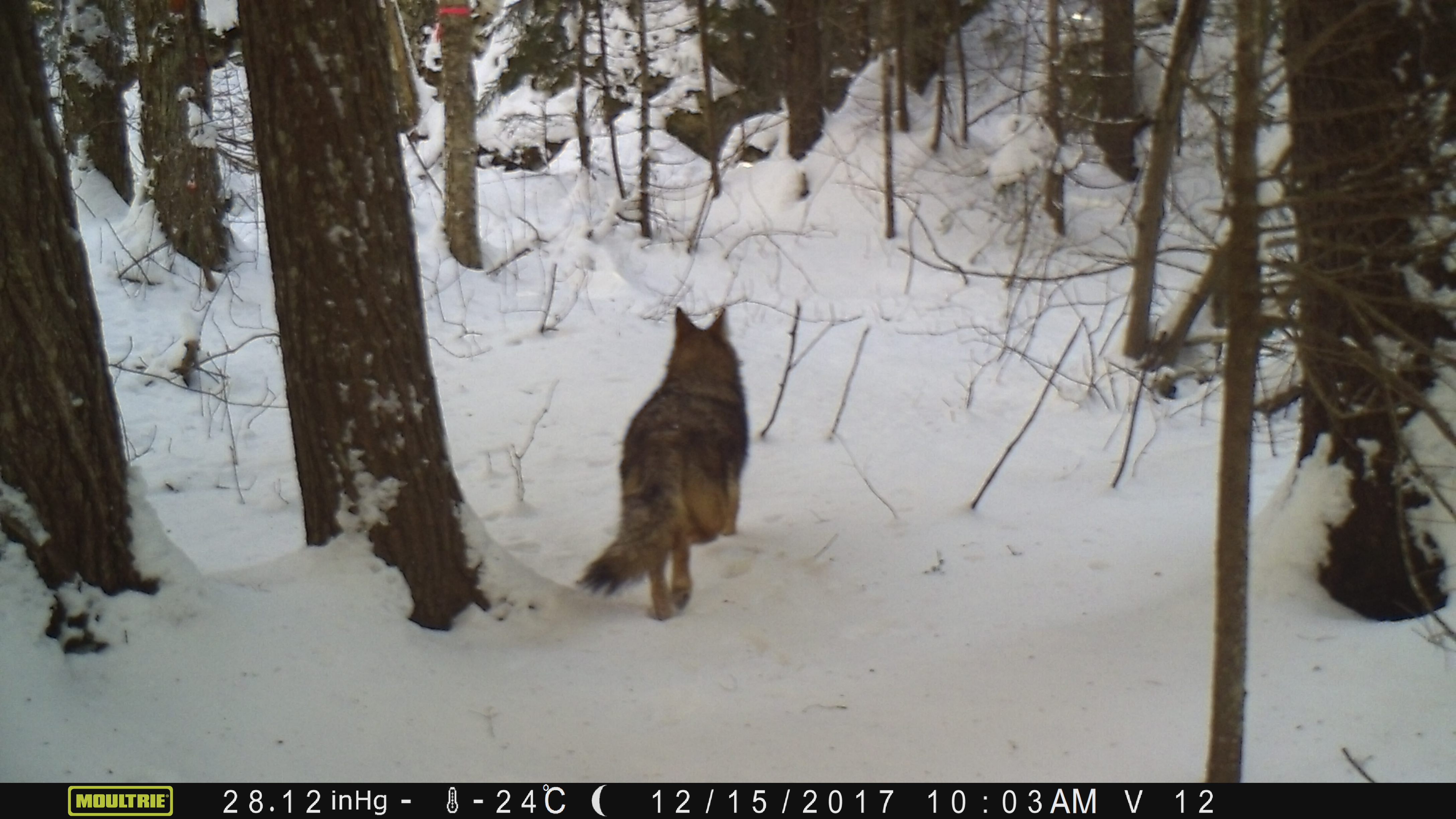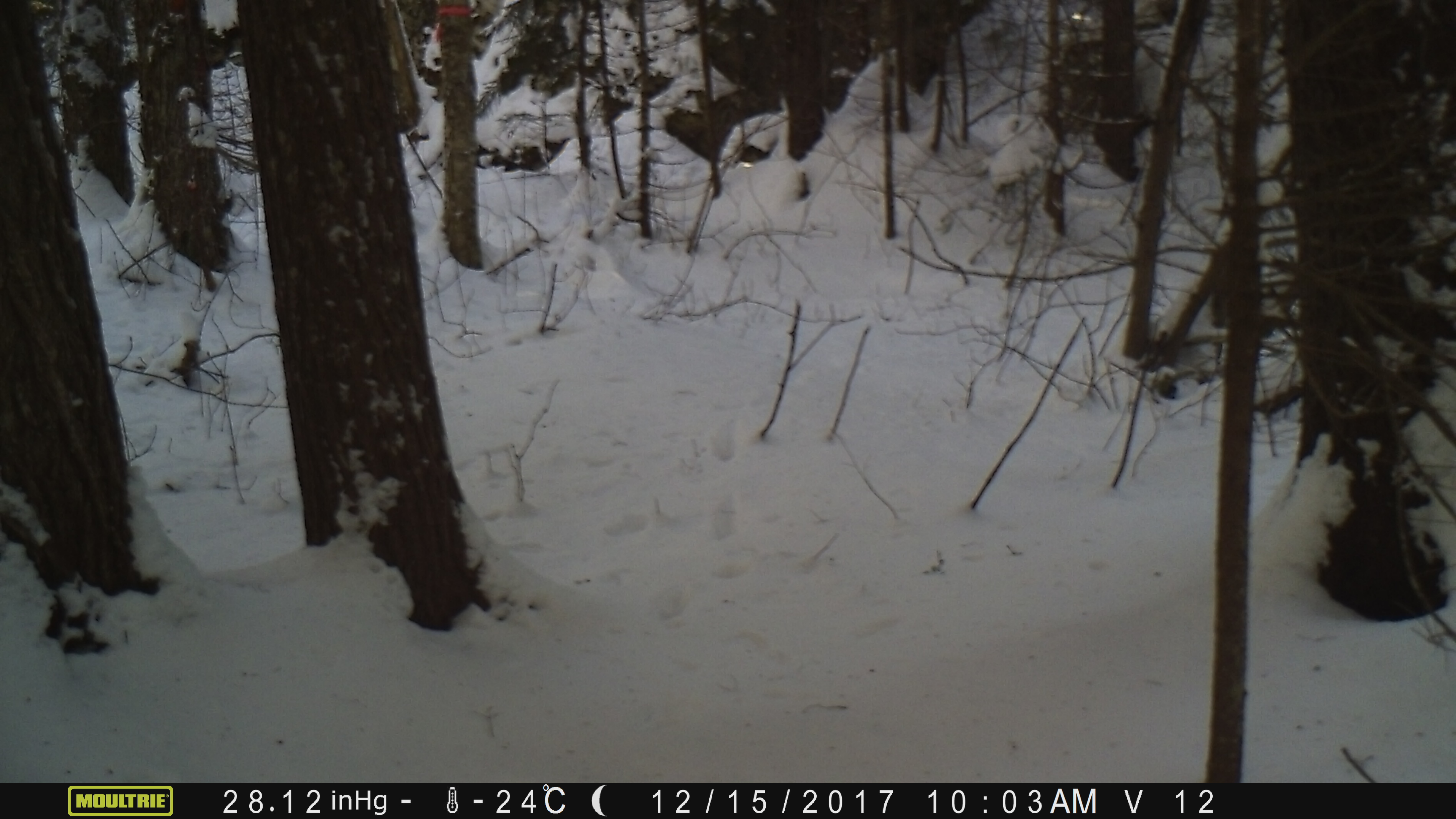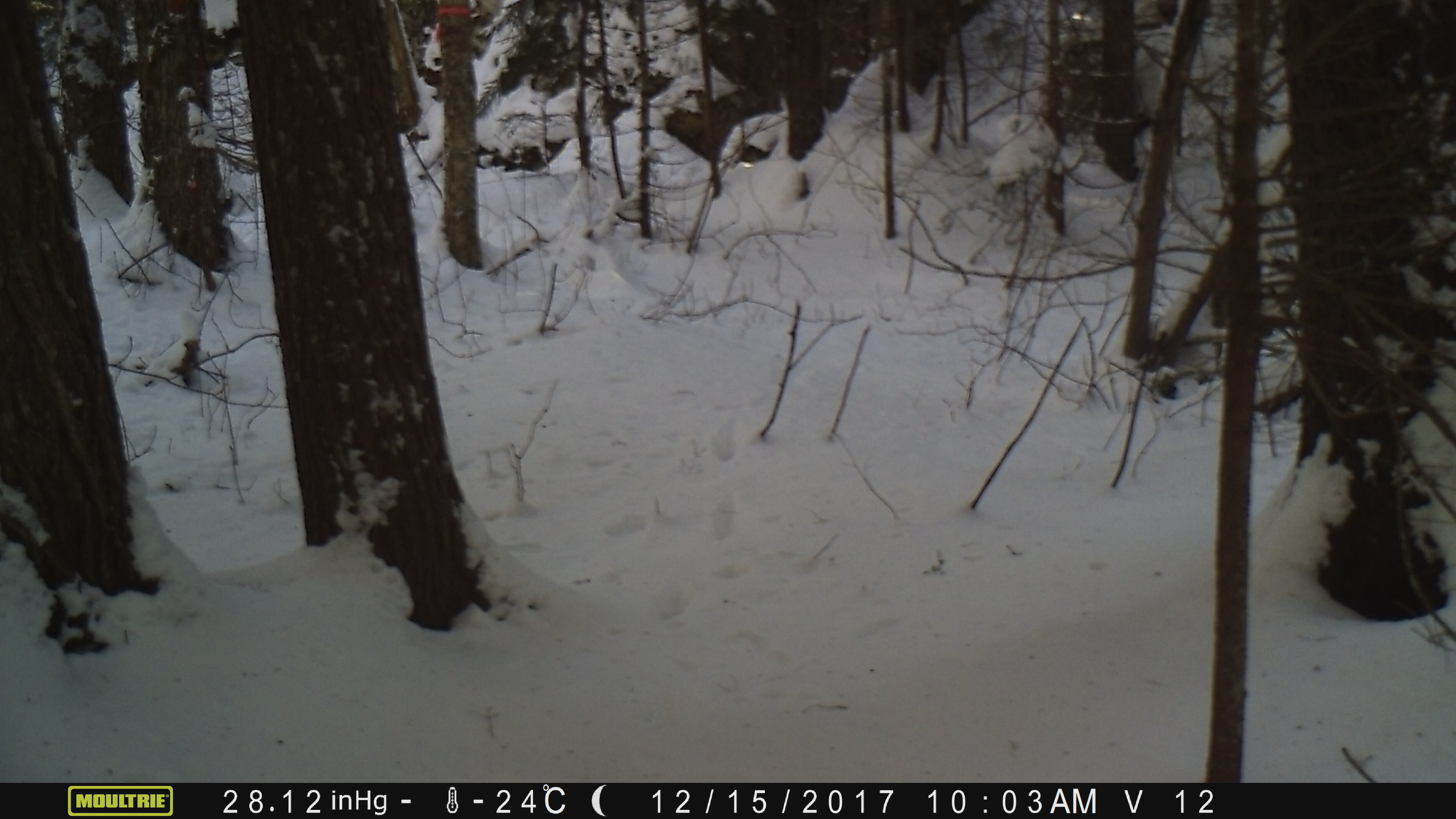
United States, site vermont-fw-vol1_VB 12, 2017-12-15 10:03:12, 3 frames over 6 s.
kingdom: Animalia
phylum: Chordata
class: Mammalia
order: Carnivora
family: Canidae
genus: Canis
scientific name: Canis latrans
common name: coyote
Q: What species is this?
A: Coyote (Canis latrans).